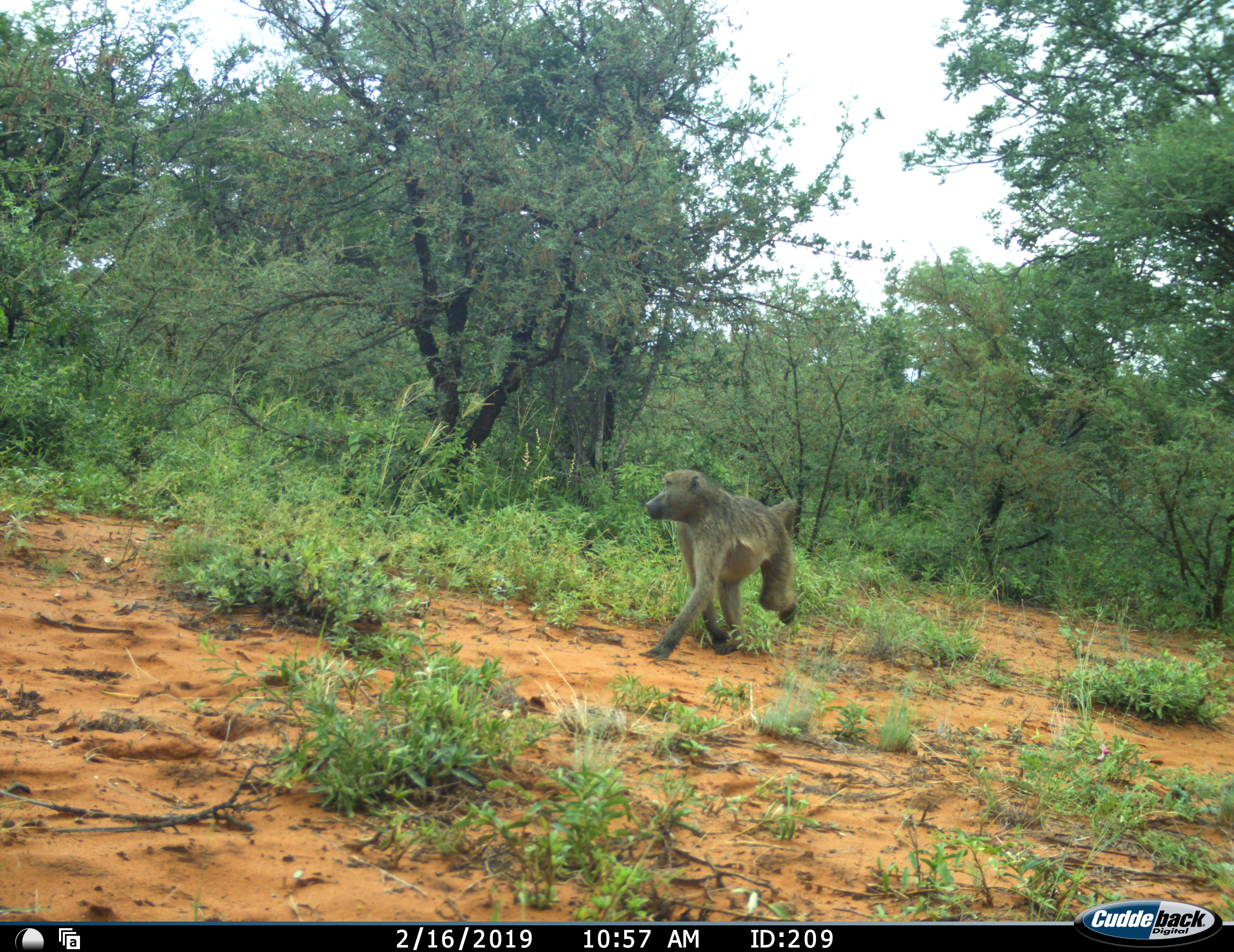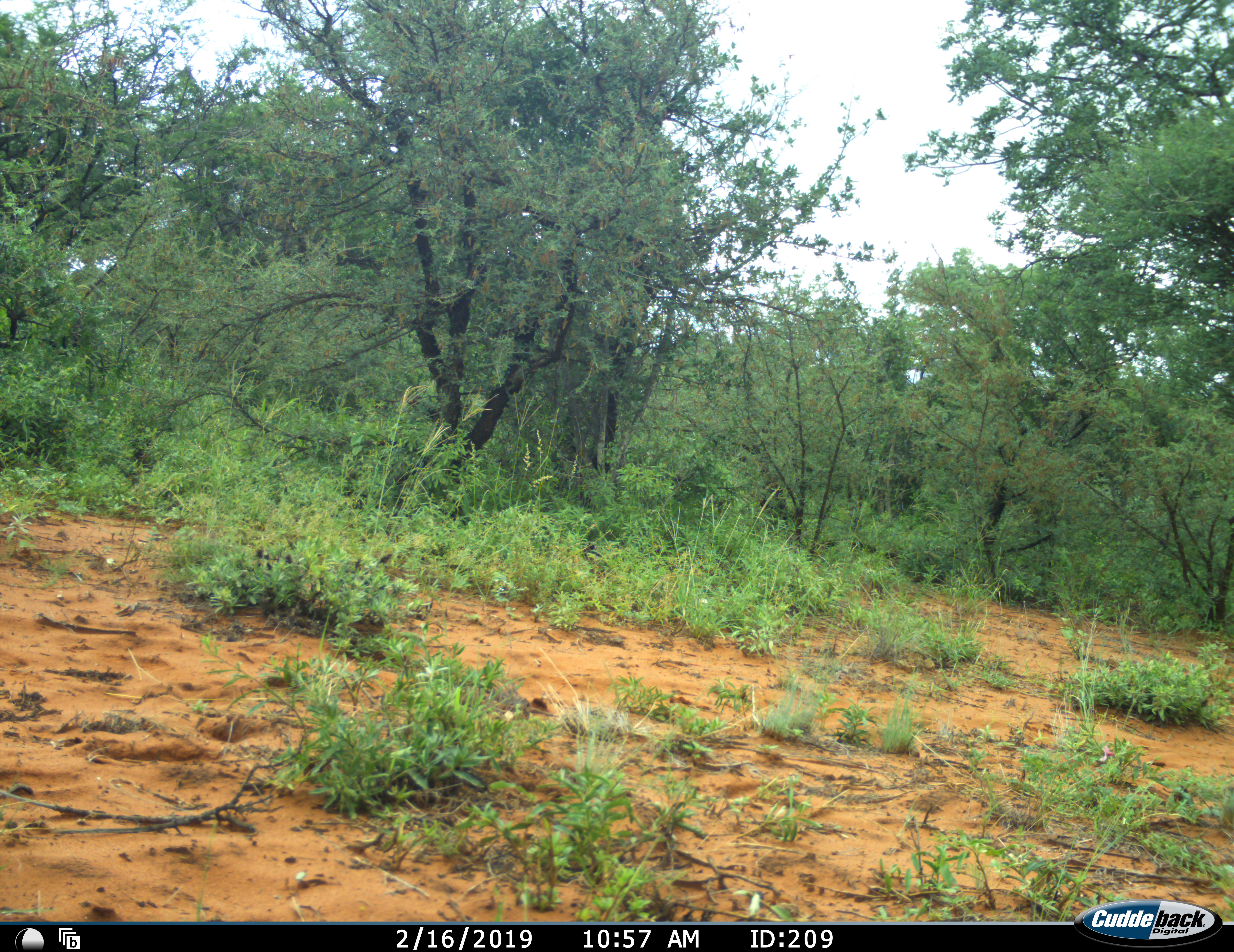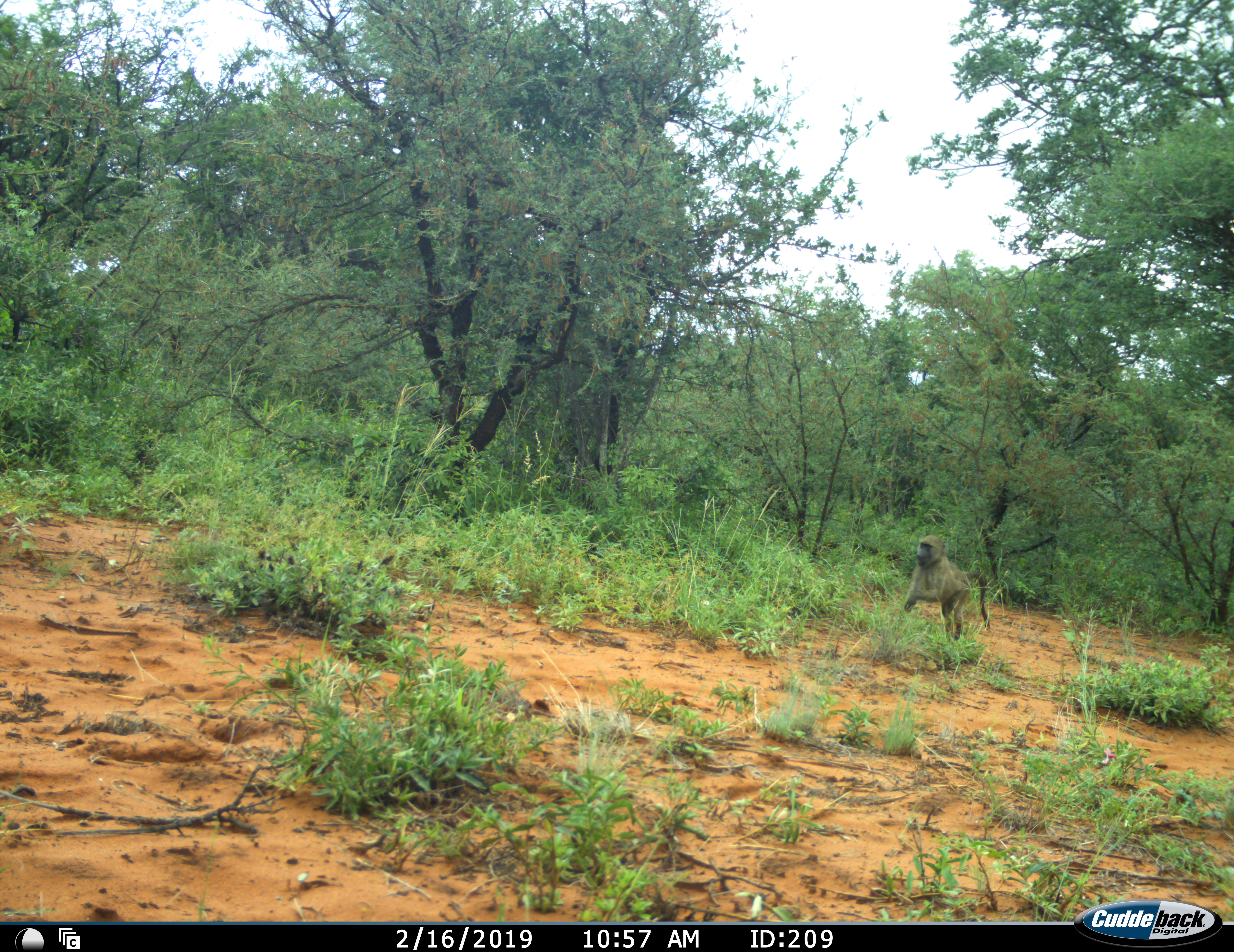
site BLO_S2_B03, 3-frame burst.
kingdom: Animalia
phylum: Chordata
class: Mammalia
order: Primates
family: Cercopithecidae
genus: Papio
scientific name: Papio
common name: baboon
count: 2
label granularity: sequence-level